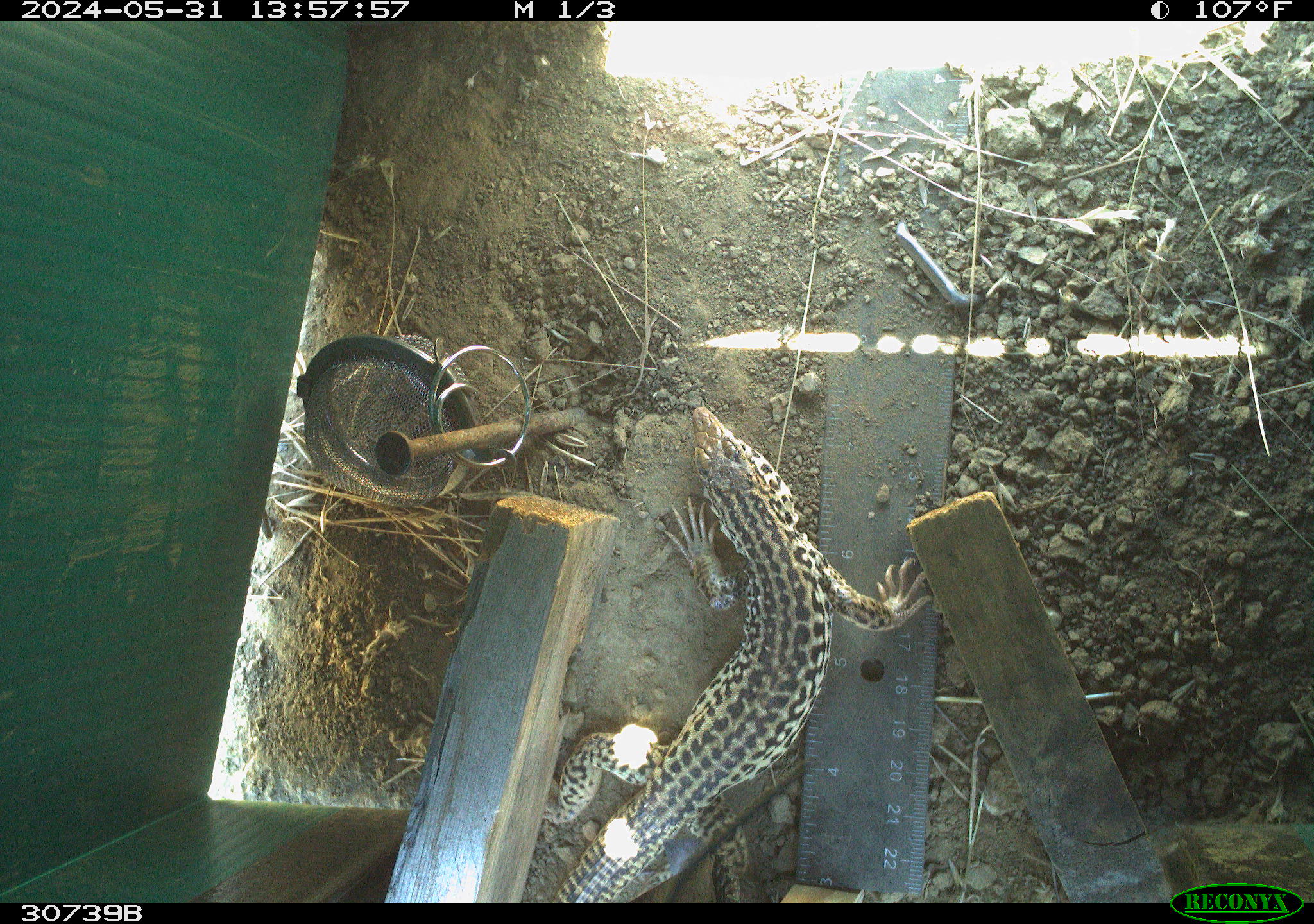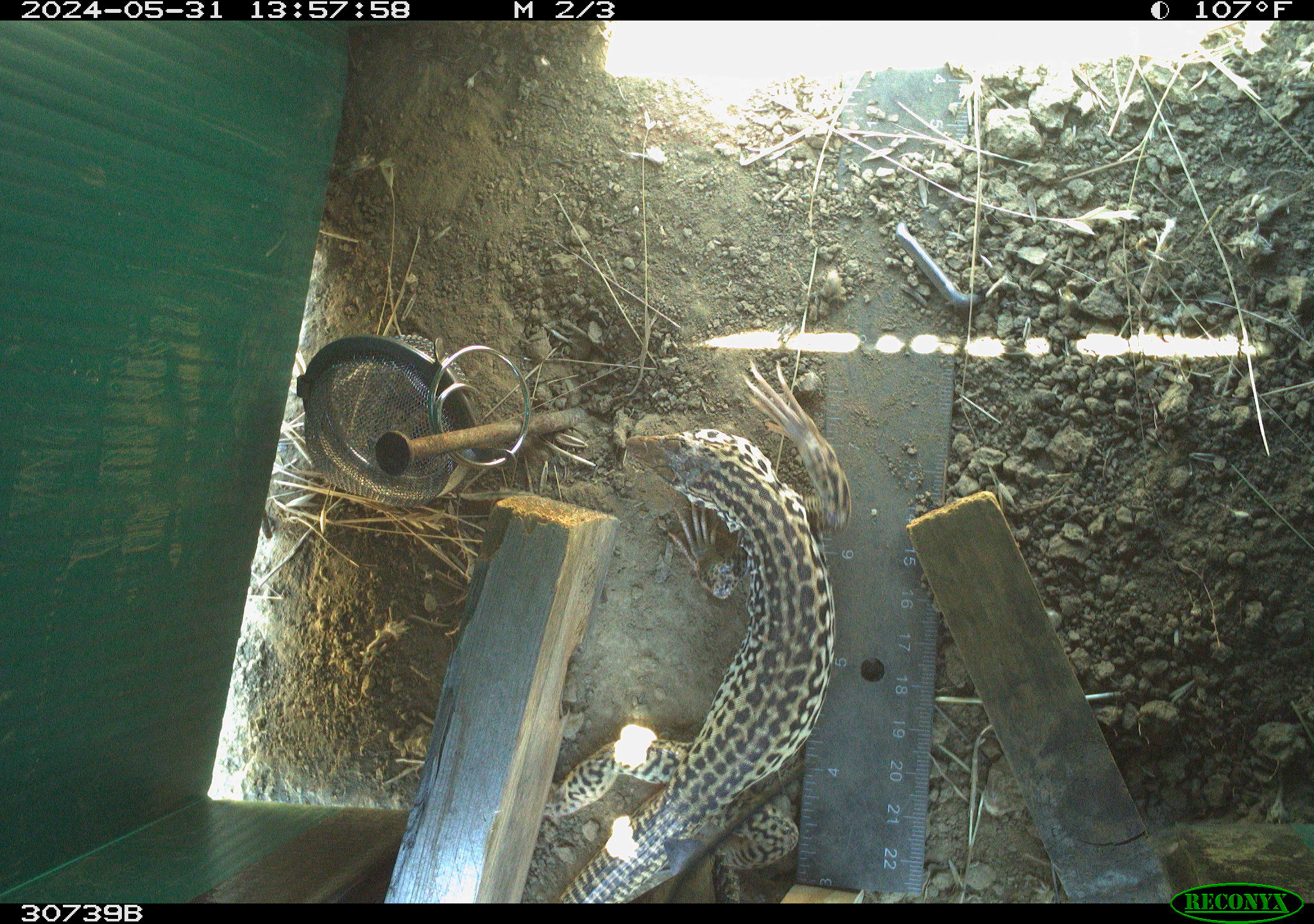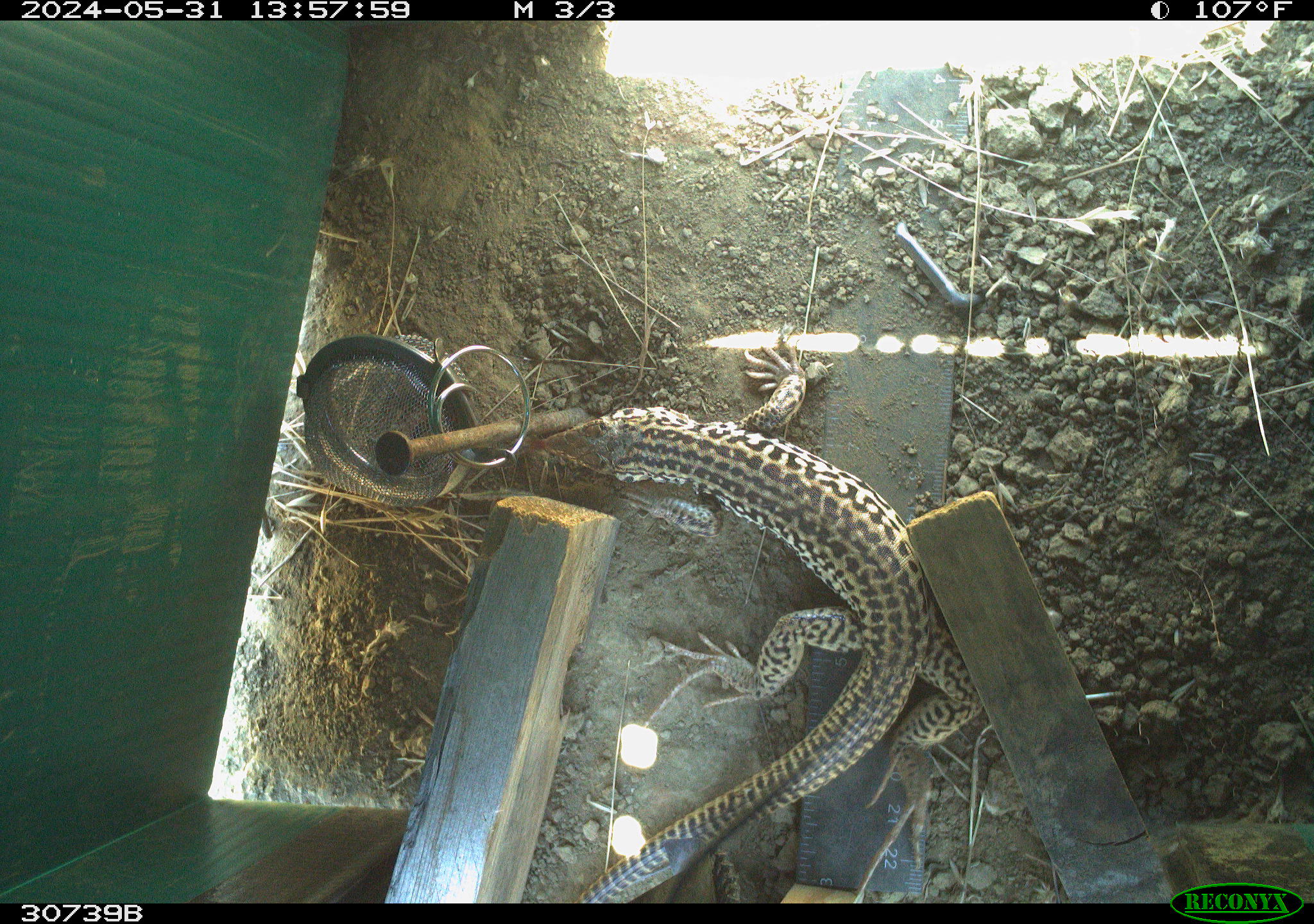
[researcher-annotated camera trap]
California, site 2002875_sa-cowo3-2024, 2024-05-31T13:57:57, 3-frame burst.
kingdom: Animalia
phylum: Chordata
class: Reptilia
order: Squamata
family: Teiidae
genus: Aspidoscelis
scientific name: Aspidoscelis tigris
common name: western whiptail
Western whiptail (Aspidoscelis tigris).